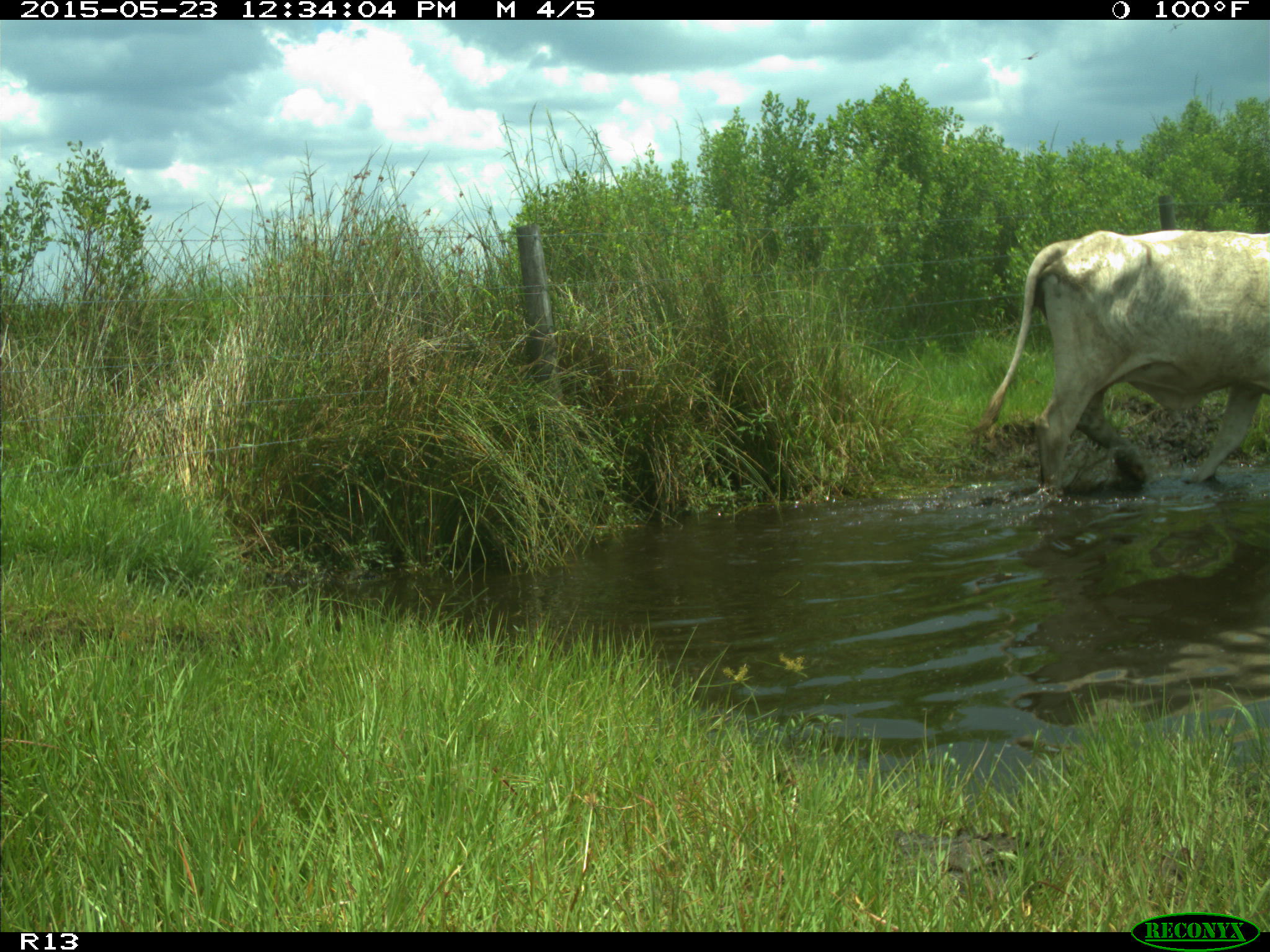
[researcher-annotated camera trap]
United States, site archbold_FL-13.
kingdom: Animalia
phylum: Chordata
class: Mammalia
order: Artiodactyla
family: Bovidae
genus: Bos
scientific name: Bos taurus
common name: domestic cow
Bos taurus (domestic cow).